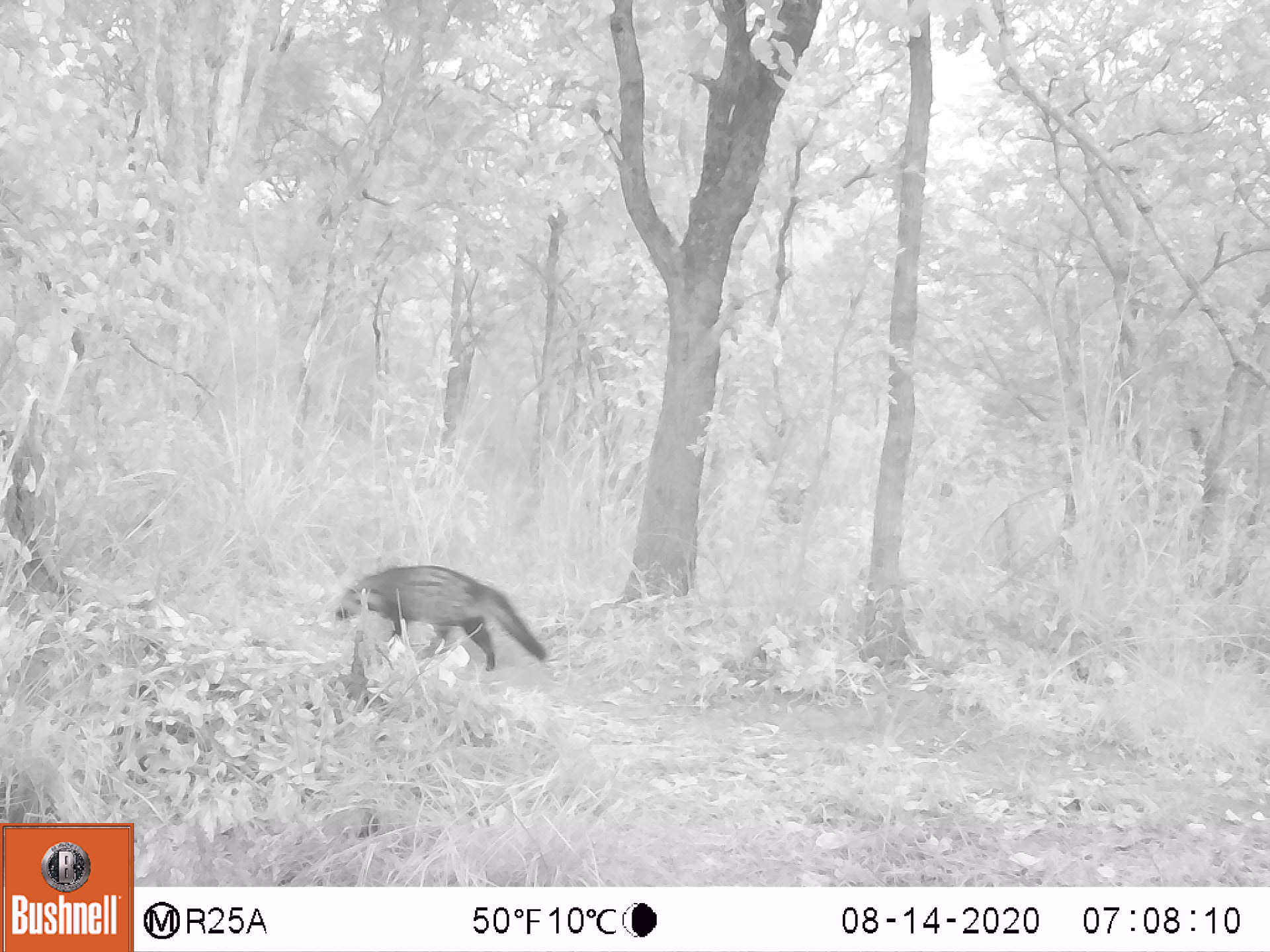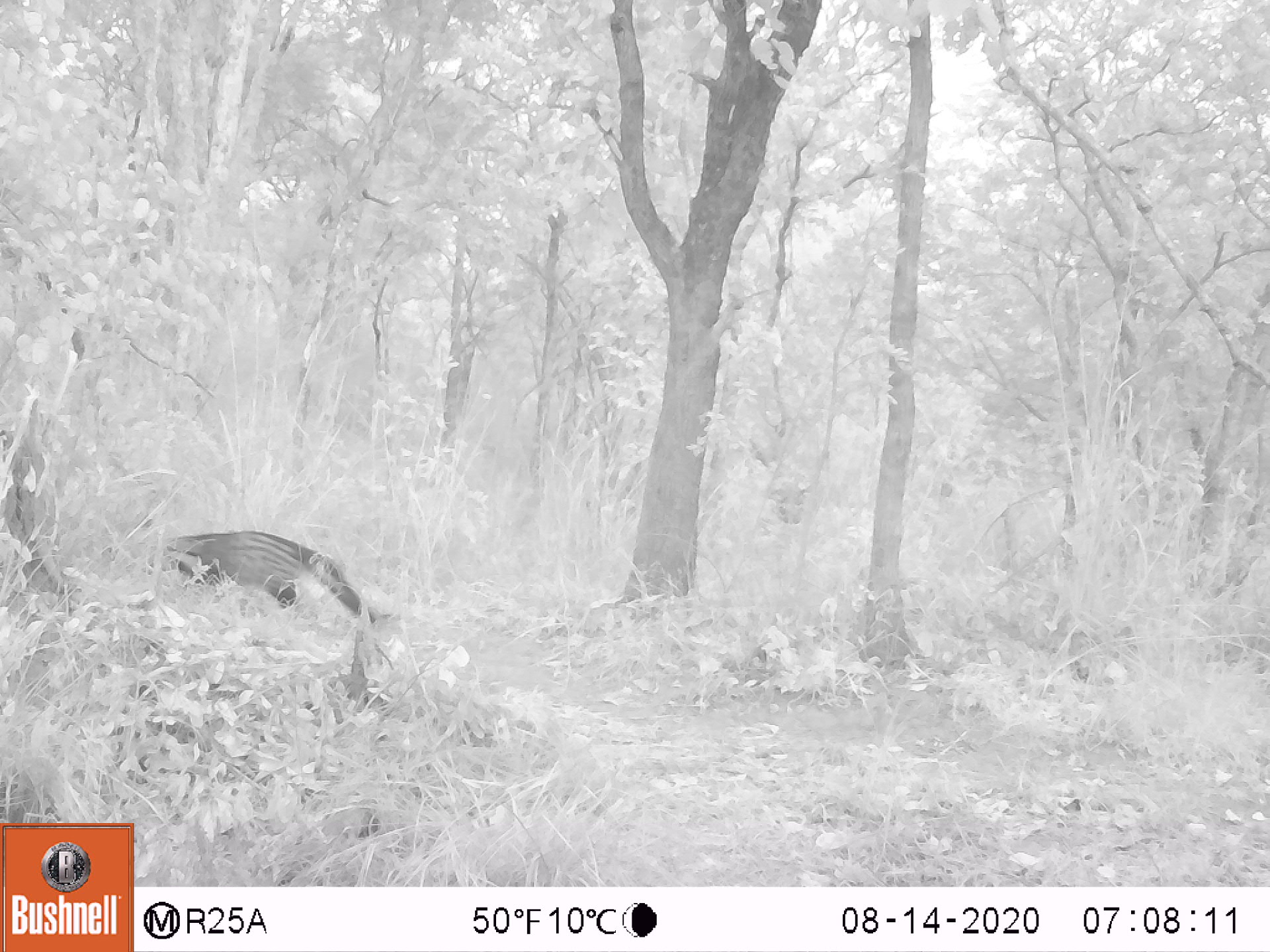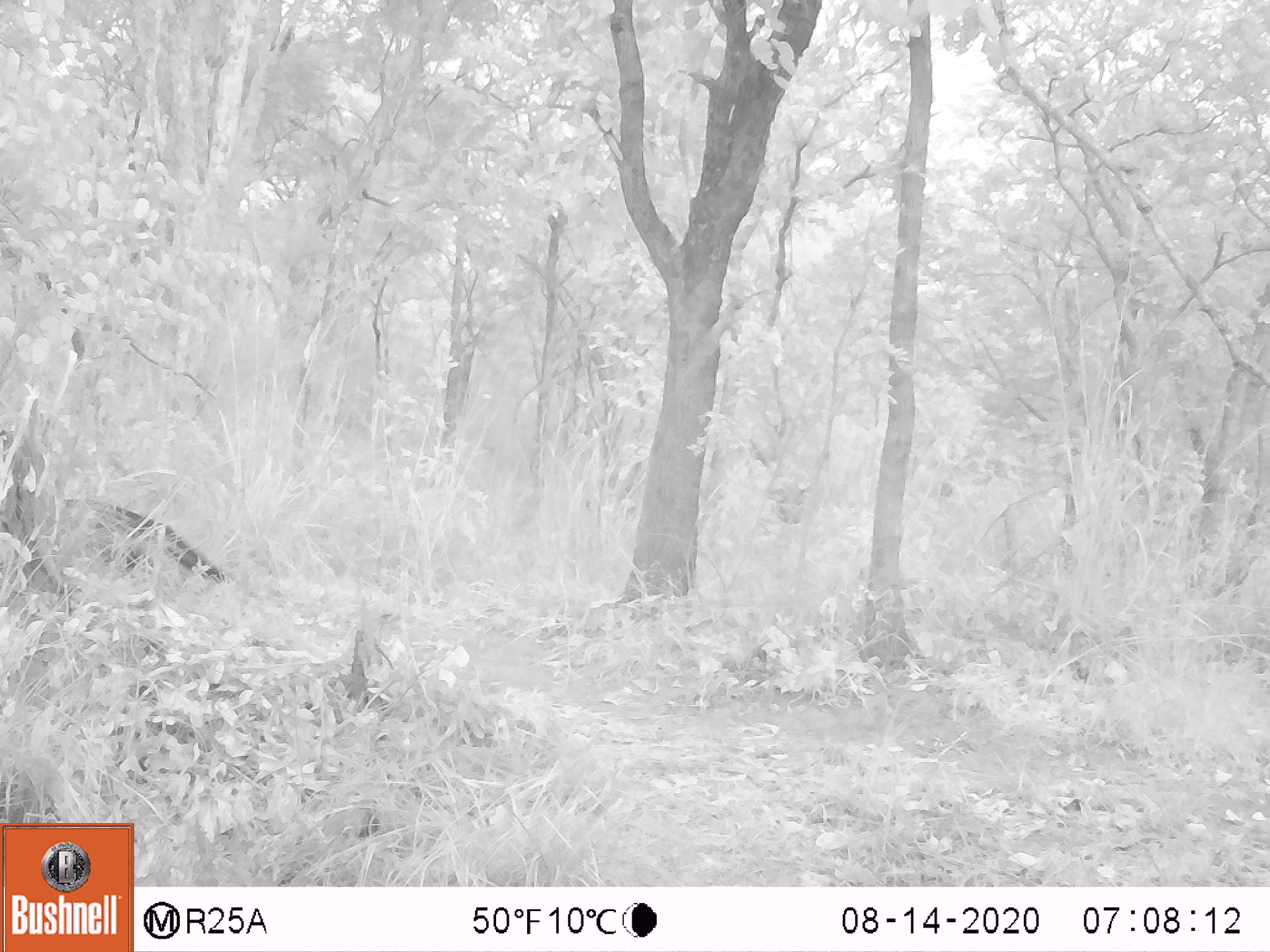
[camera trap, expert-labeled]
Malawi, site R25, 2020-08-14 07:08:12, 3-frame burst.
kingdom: Animalia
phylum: Chordata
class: Mammalia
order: Carnivora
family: Viverridae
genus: Civettictis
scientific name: Civettictis civetta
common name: african civet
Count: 1.